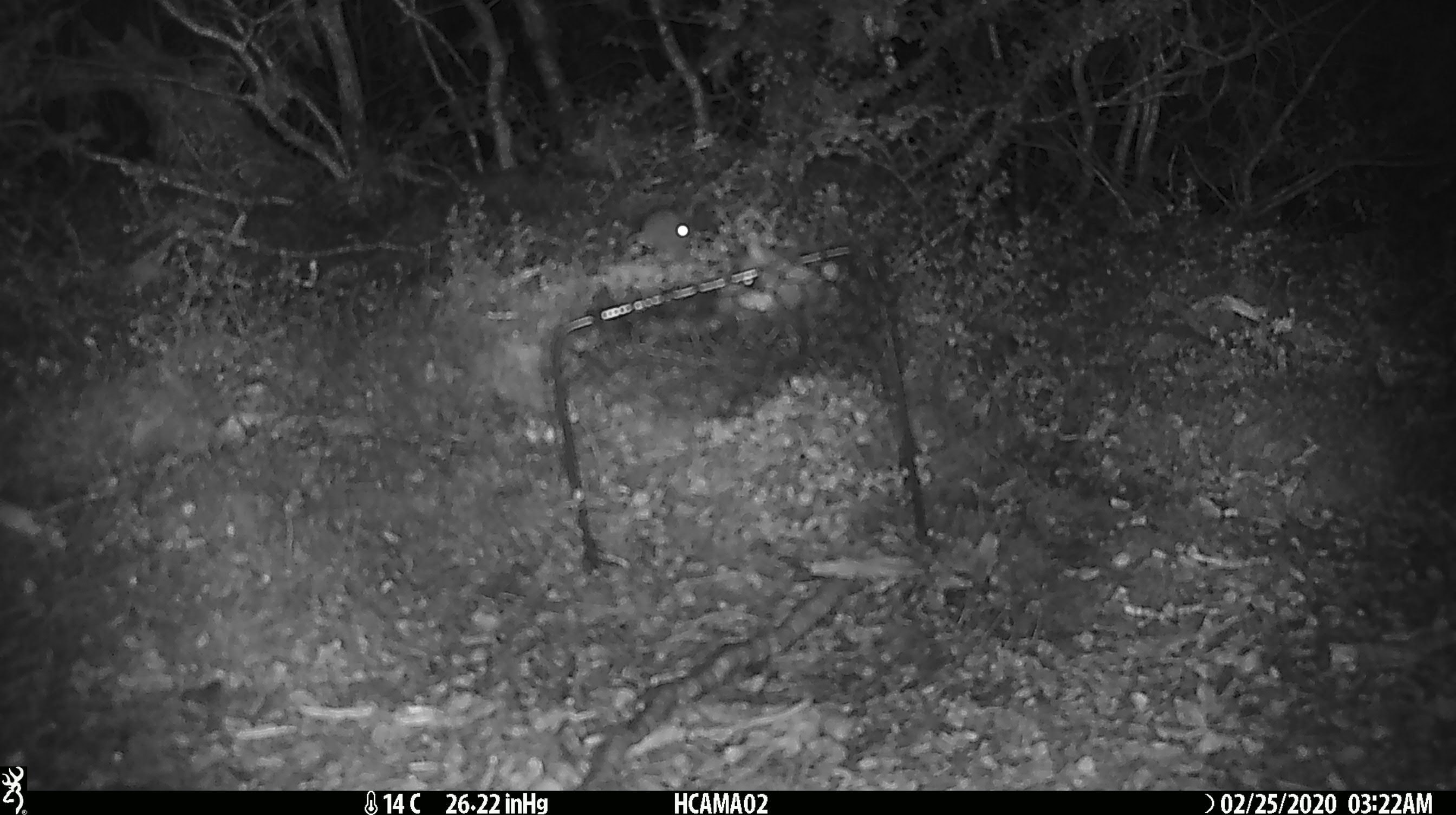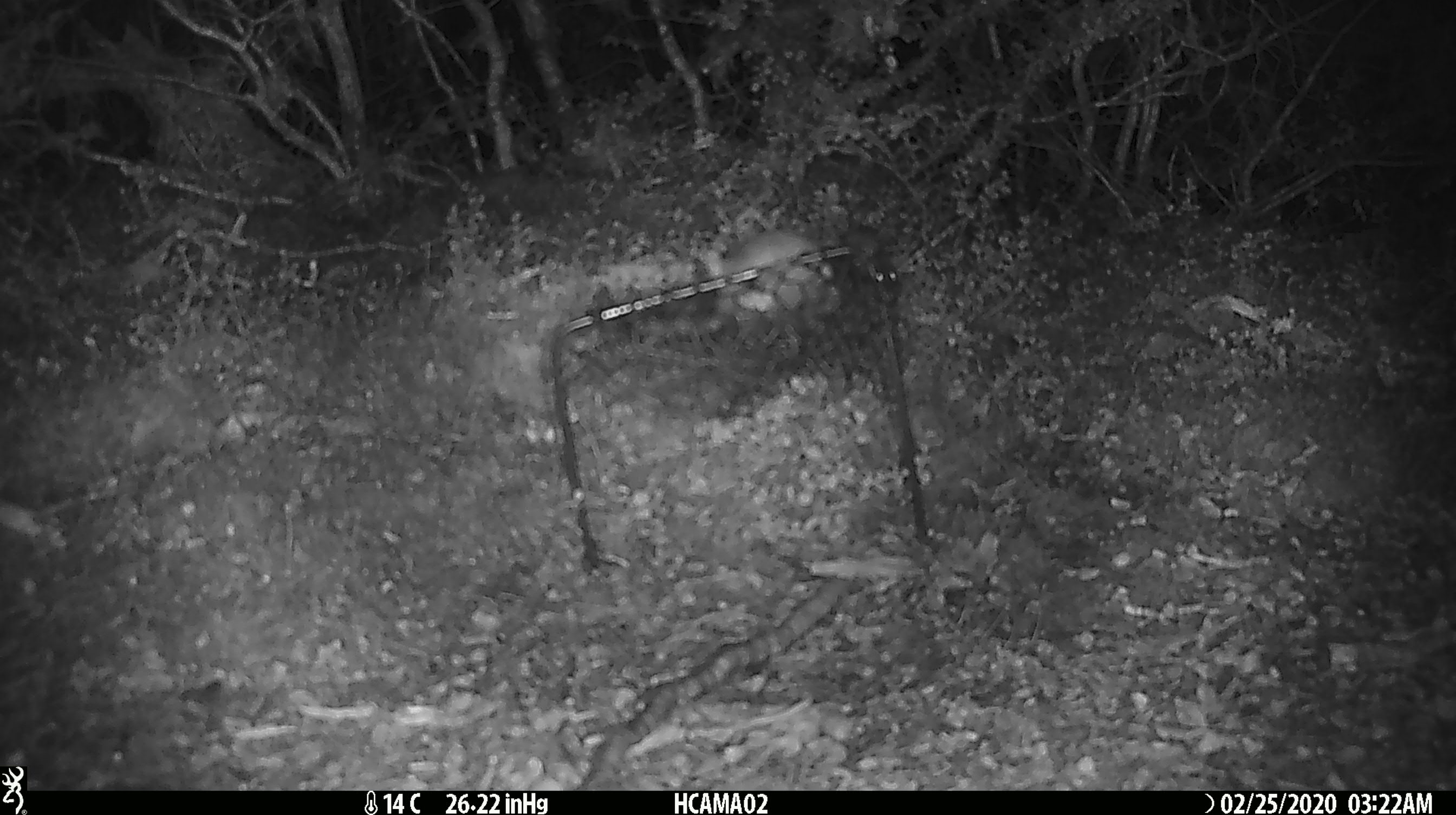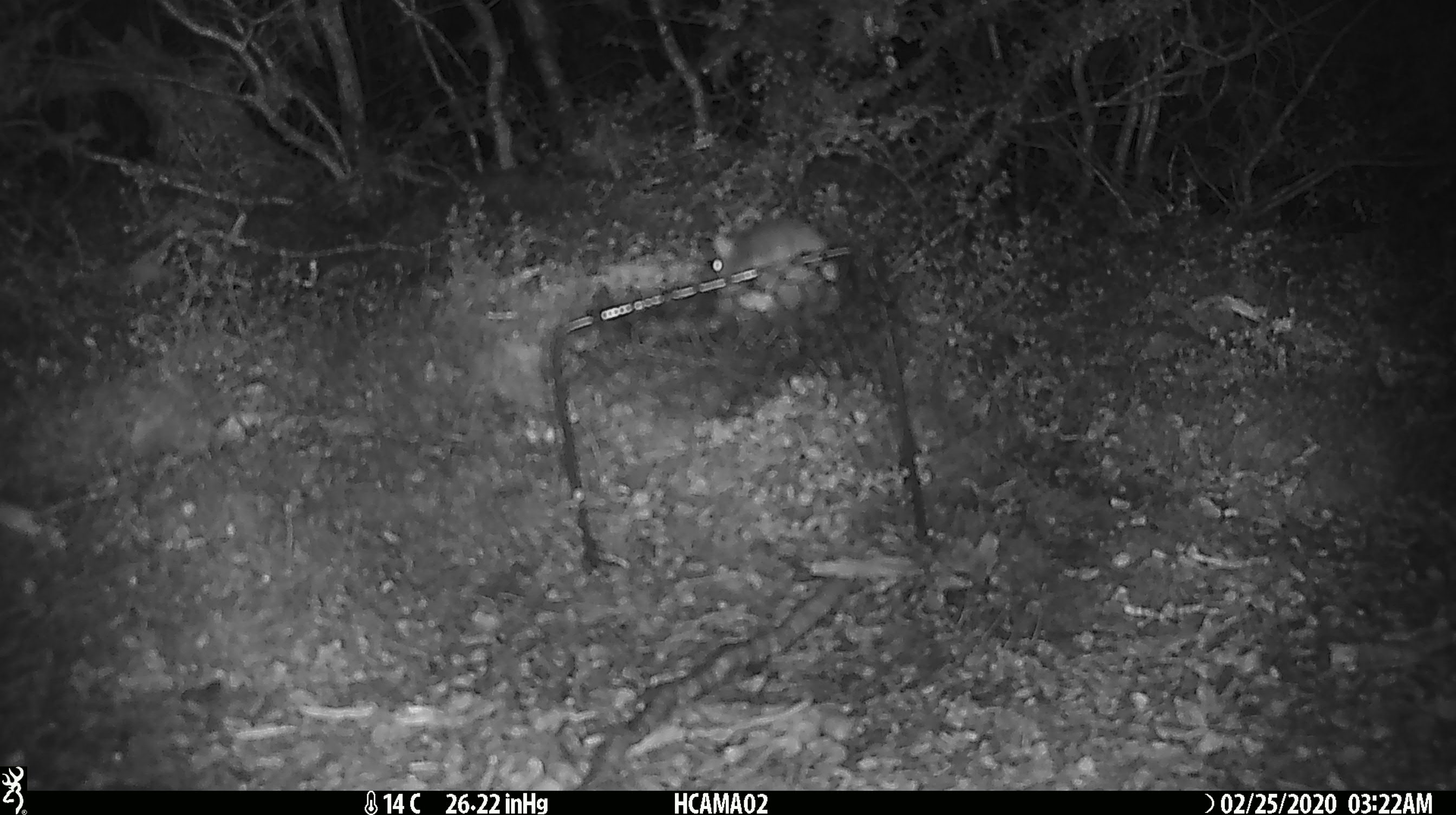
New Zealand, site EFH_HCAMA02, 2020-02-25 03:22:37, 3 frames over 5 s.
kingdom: Animalia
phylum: Chordata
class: Mammalia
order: Rodentia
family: Muridae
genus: Mus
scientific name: Mus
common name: mouse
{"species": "mouse (Mus)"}